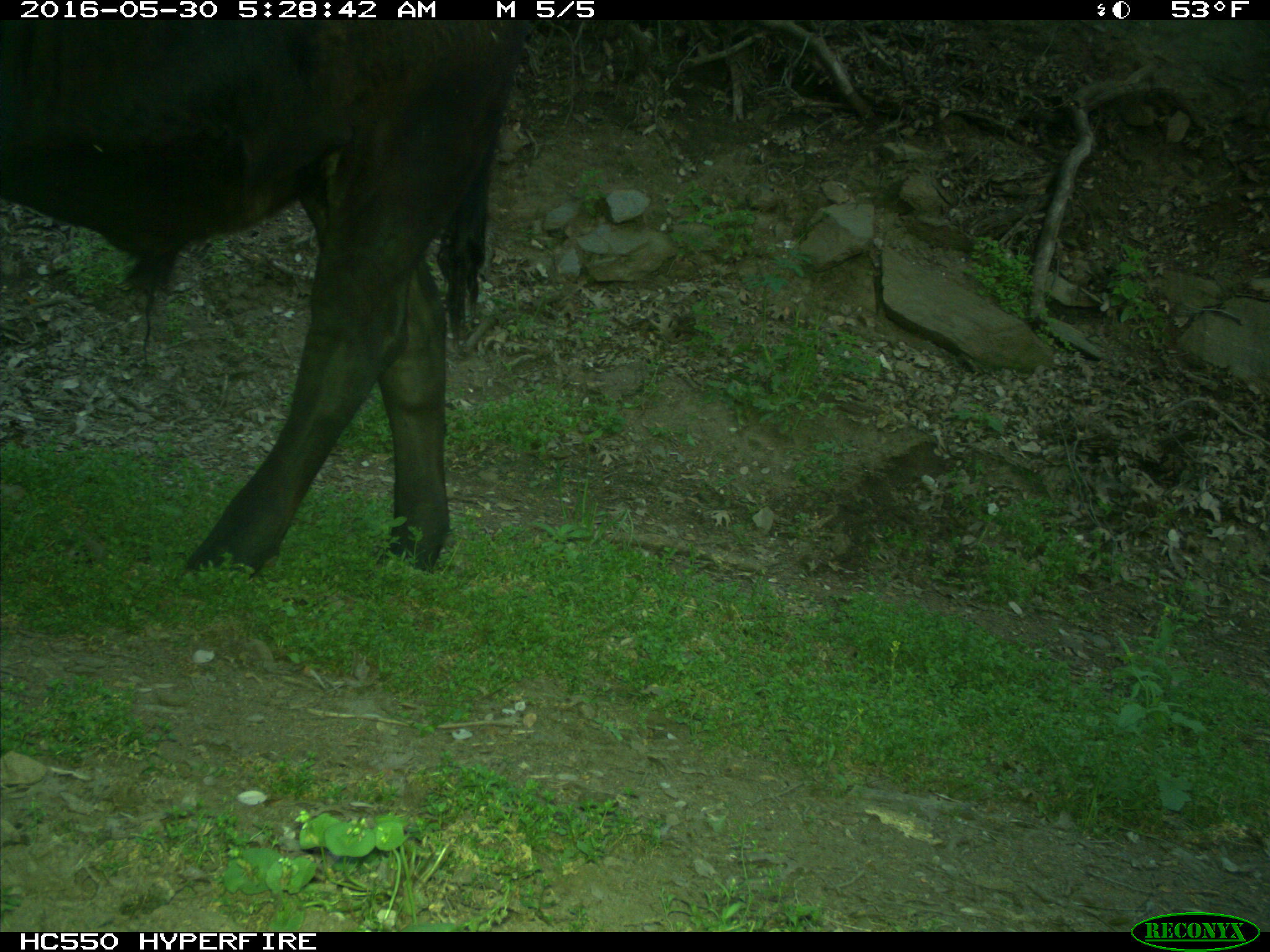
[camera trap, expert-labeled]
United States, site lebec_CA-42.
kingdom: Animalia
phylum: Chordata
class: Mammalia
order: Artiodactyla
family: Bovidae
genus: Bos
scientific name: Bos taurus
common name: domestic cow